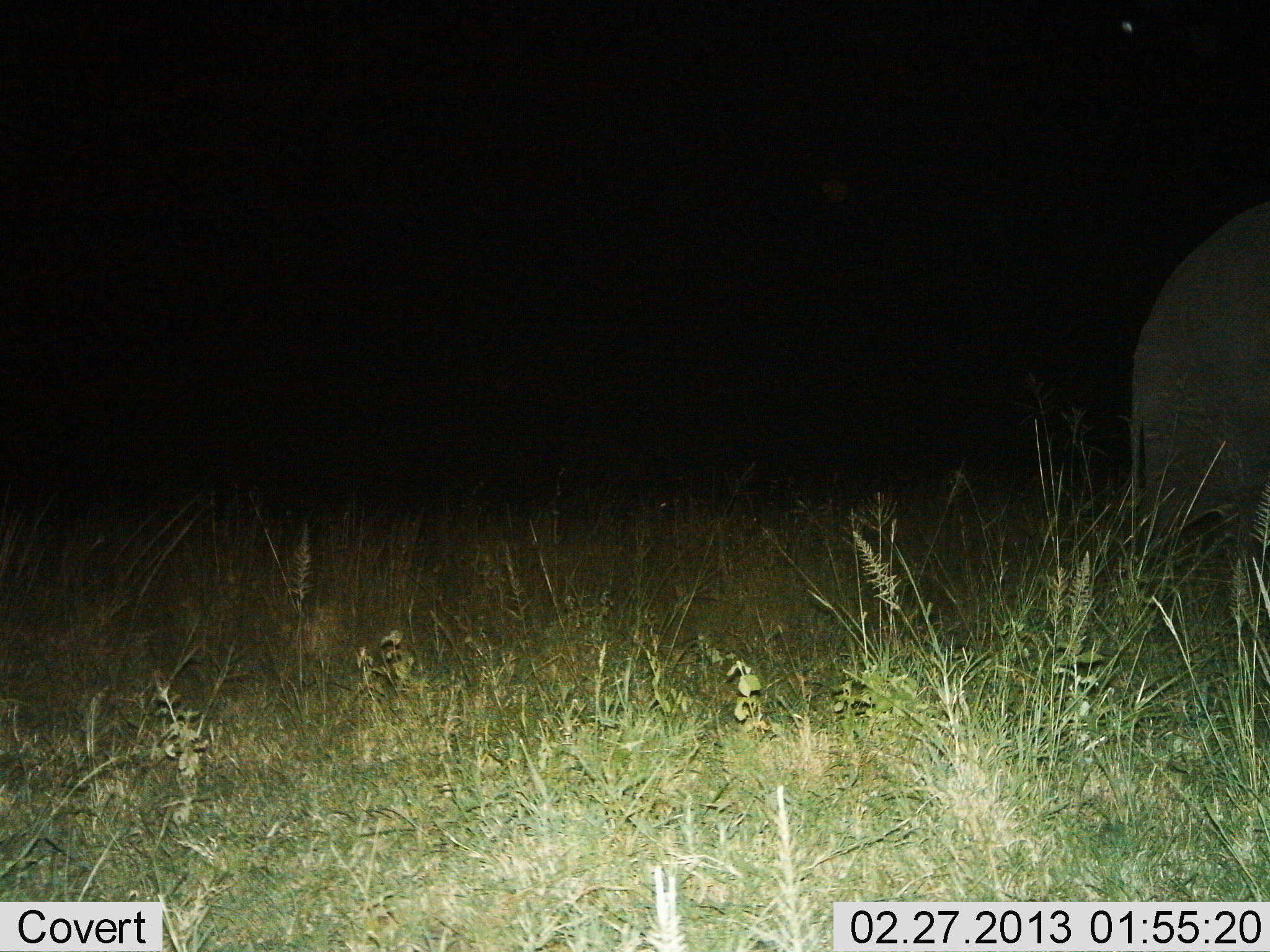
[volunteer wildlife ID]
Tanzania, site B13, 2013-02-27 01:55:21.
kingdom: Animalia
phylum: Chordata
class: Mammalia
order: Proboscidea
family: Elephantidae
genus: Loxodonta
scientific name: Loxodonta africana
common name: african bush elephant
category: elephant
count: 1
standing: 32%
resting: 0%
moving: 79%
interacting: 0%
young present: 0%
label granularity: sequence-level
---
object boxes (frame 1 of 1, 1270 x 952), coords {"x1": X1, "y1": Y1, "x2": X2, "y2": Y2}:
animal: {"x1": 1131, "y1": 201, "x2": 1270, "y2": 611}